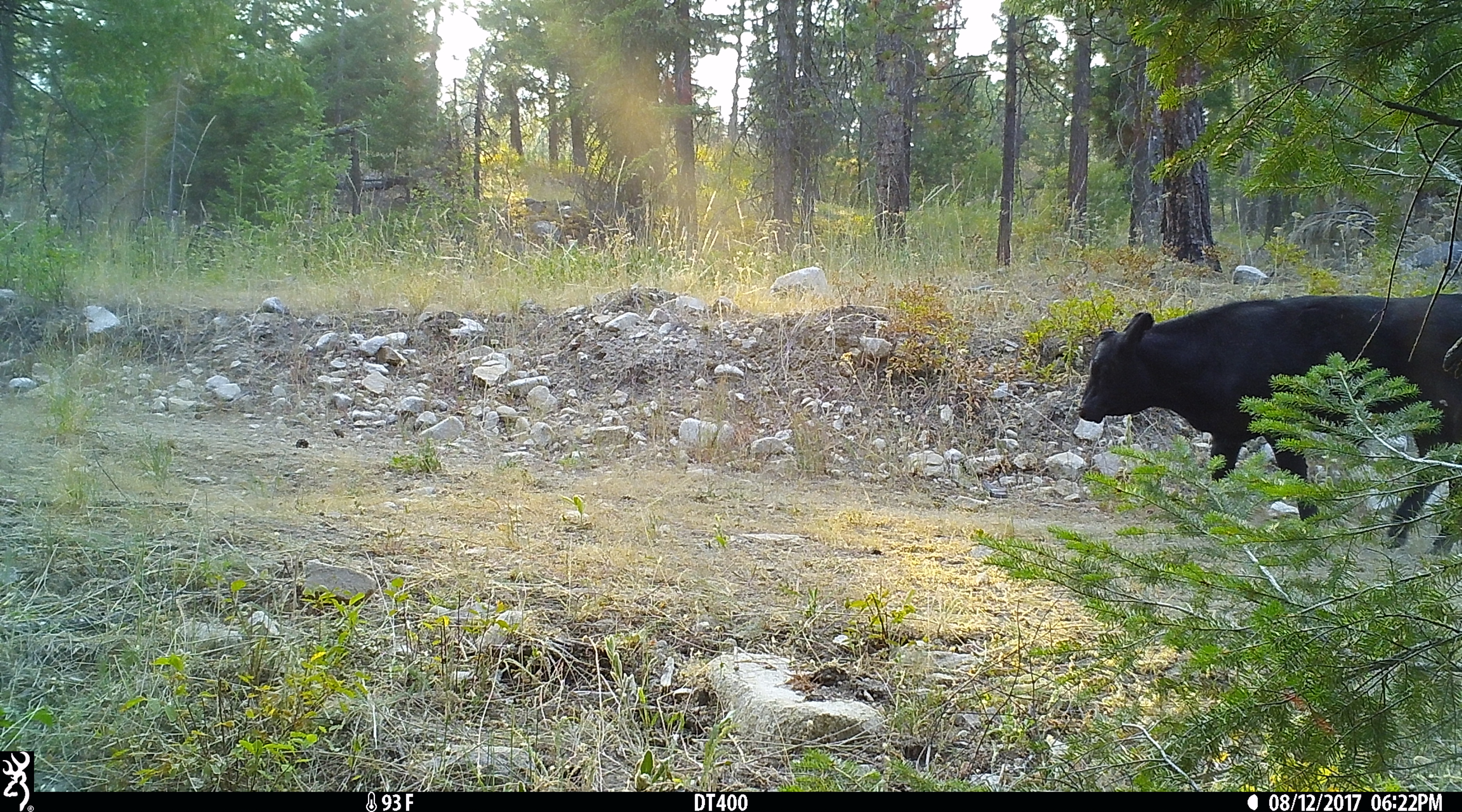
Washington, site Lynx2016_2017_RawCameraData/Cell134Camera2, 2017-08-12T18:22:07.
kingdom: Animalia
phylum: Chordata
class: Mammalia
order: Artiodactyla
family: Bovidae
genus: Bos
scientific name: Bos taurus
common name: domestic cattle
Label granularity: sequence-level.